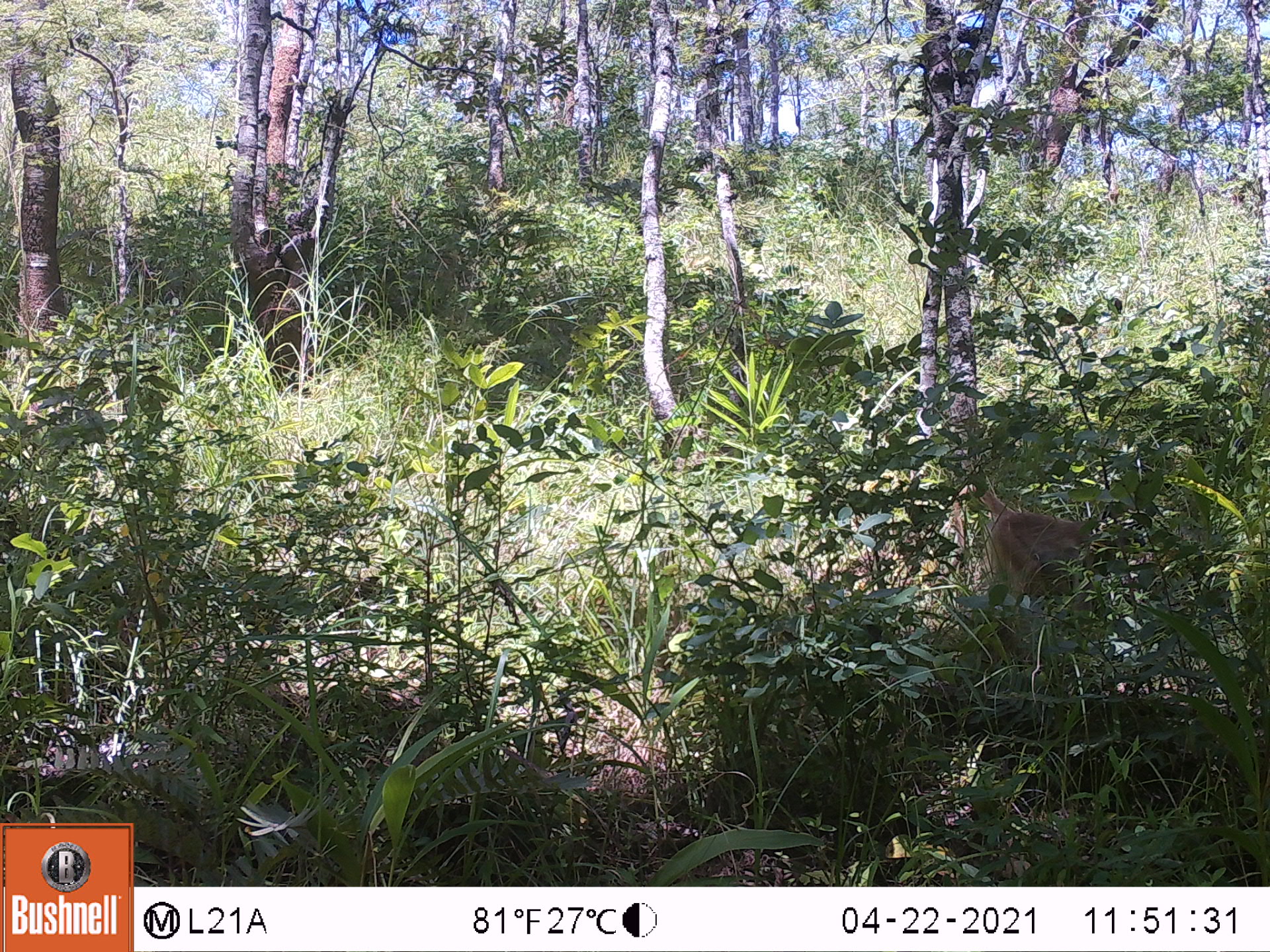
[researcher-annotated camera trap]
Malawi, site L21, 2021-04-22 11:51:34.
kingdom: Animalia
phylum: Chordata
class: Mammalia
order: Primates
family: Cercopithecidae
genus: Papio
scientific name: Papio cynocephalus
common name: yellow baboon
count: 1